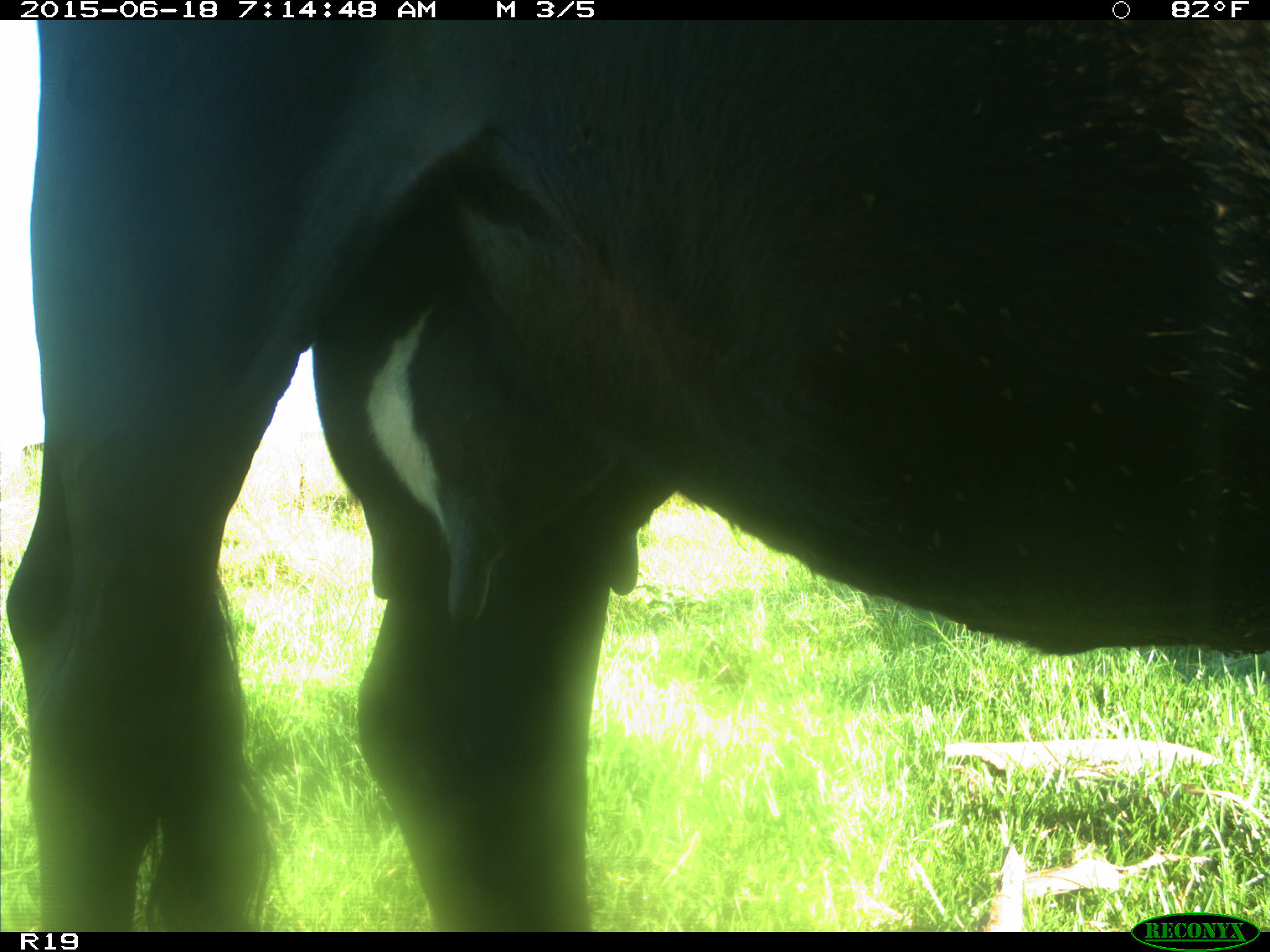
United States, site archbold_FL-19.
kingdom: Animalia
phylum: Chordata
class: Mammalia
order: Artiodactyla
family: Bovidae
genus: Bos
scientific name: Bos taurus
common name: domestic cow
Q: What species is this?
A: Bos taurus (domestic cow).